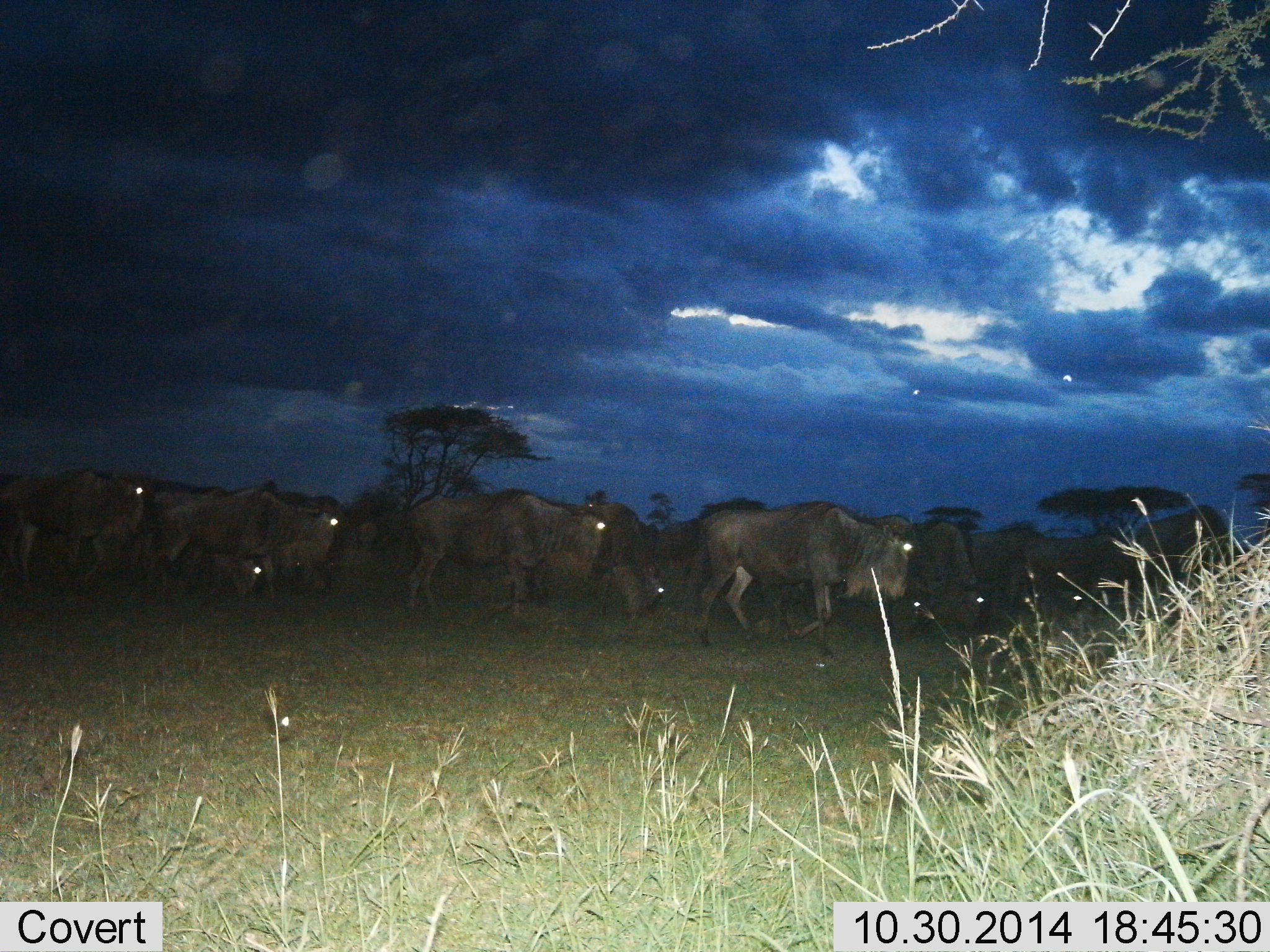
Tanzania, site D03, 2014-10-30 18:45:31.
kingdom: Animalia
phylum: Chordata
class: Mammalia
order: Artiodactyla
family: Bovidae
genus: Connochaetes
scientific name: Connochaetes taurinus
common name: blue wildebeest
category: wildebeest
Wildebeest (blue wildebeest) (Connochaetes taurinus), count 11-50. Behavior (volunteer vote fractions): standing 20%, resting 0%, moving 80%, interacting 0%. Young present (vote fraction): 0%. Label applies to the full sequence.